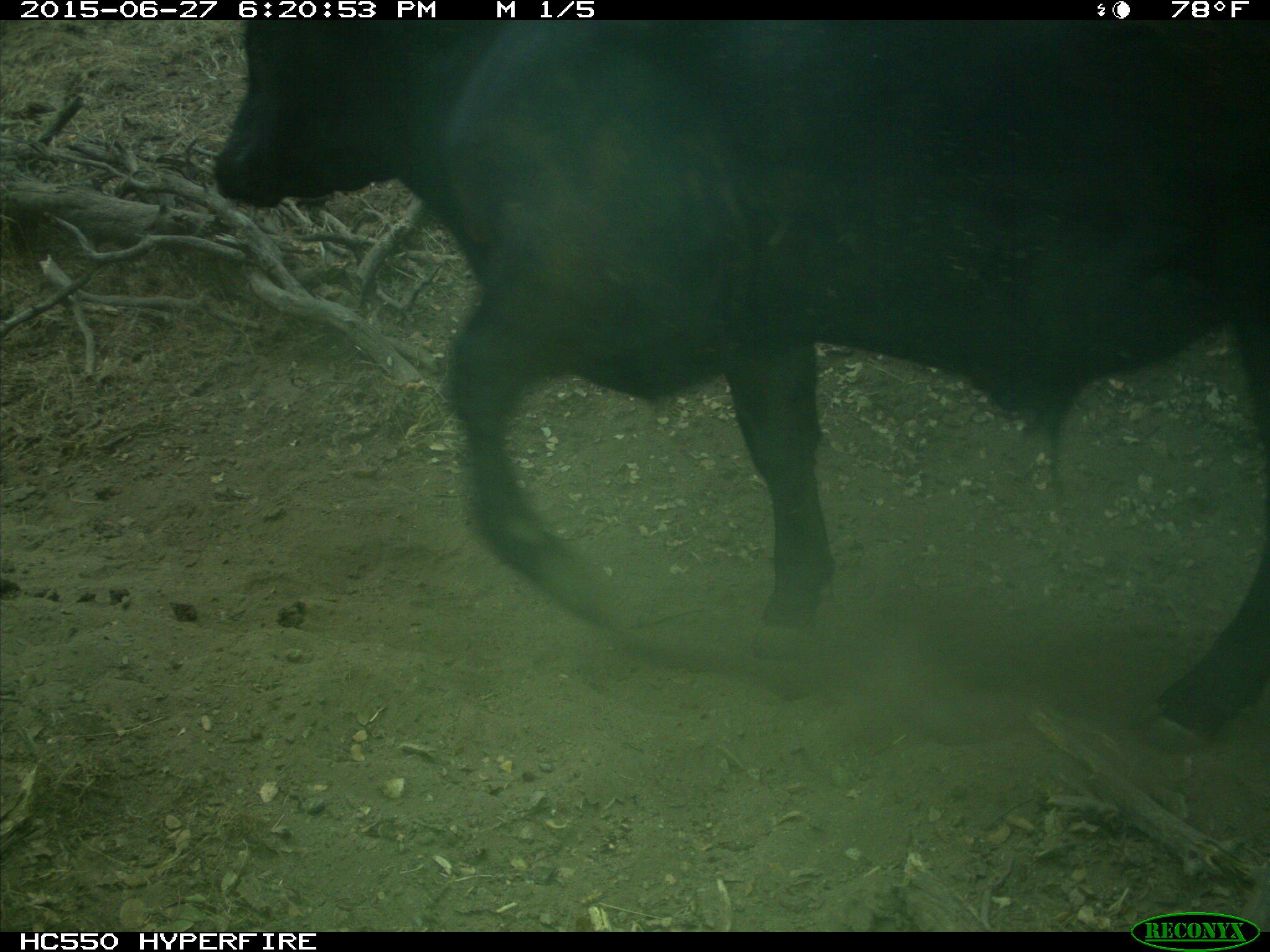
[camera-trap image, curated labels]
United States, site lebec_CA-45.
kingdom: Animalia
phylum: Chordata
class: Mammalia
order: Artiodactyla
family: Bovidae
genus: Bos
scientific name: Bos taurus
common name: domestic cow